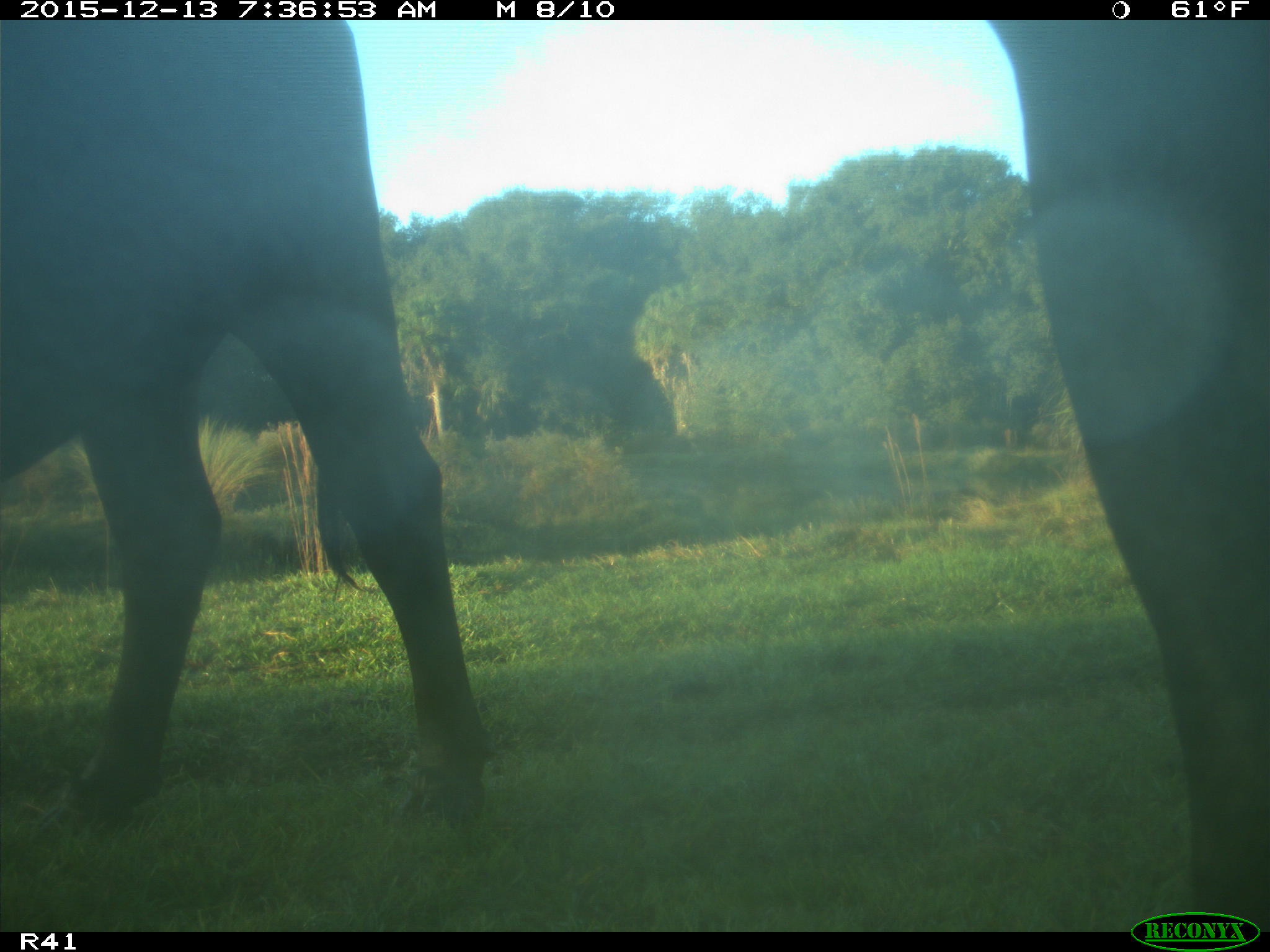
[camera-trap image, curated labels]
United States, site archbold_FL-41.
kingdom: Animalia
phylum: Chordata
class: Mammalia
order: Artiodactyla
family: Bovidae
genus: Bos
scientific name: Bos taurus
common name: domestic cow